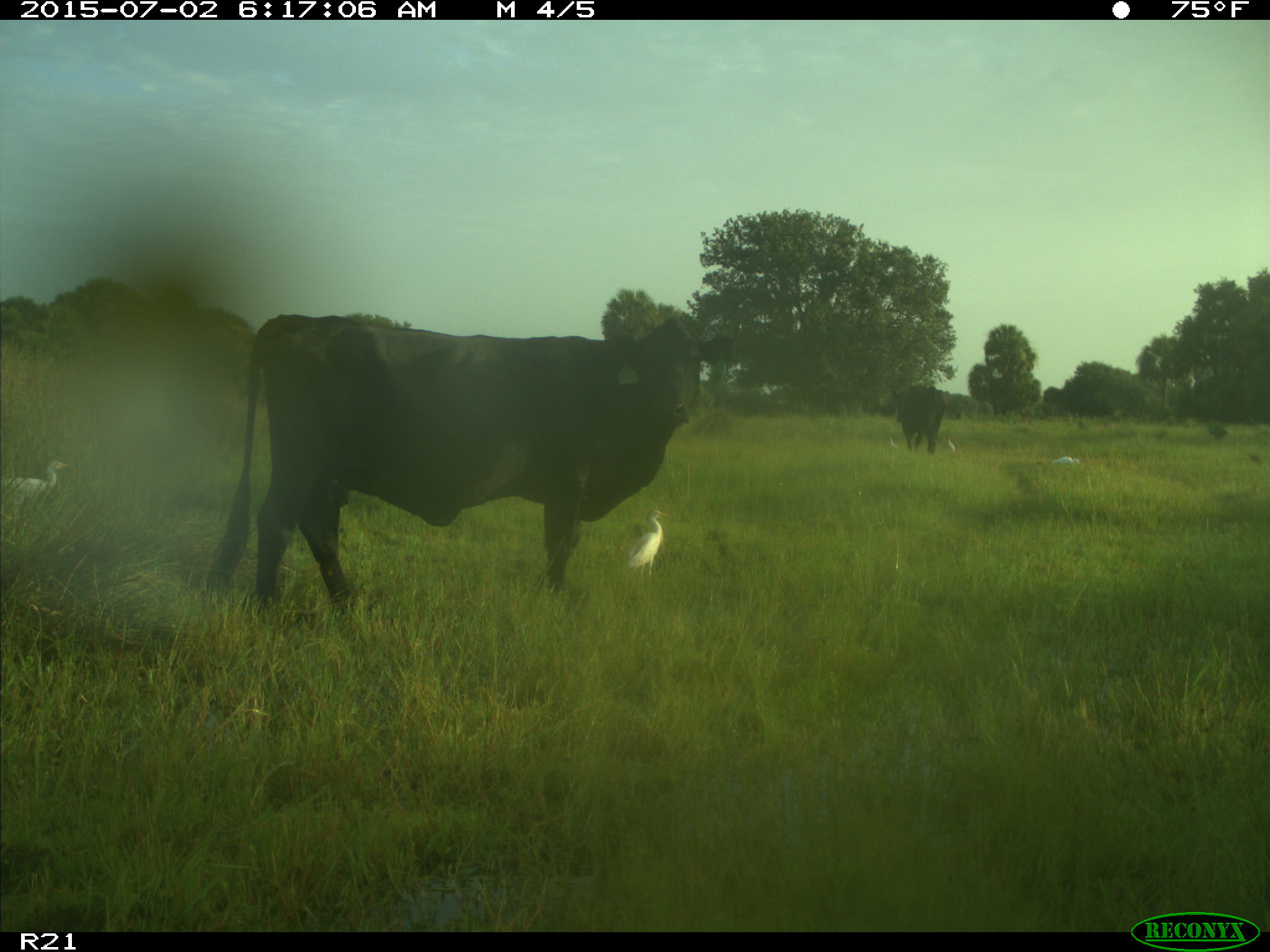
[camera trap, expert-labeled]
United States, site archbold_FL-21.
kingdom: Animalia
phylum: Chordata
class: Mammalia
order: Artiodactyla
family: Bovidae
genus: Bos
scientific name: Bos taurus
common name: domestic cow